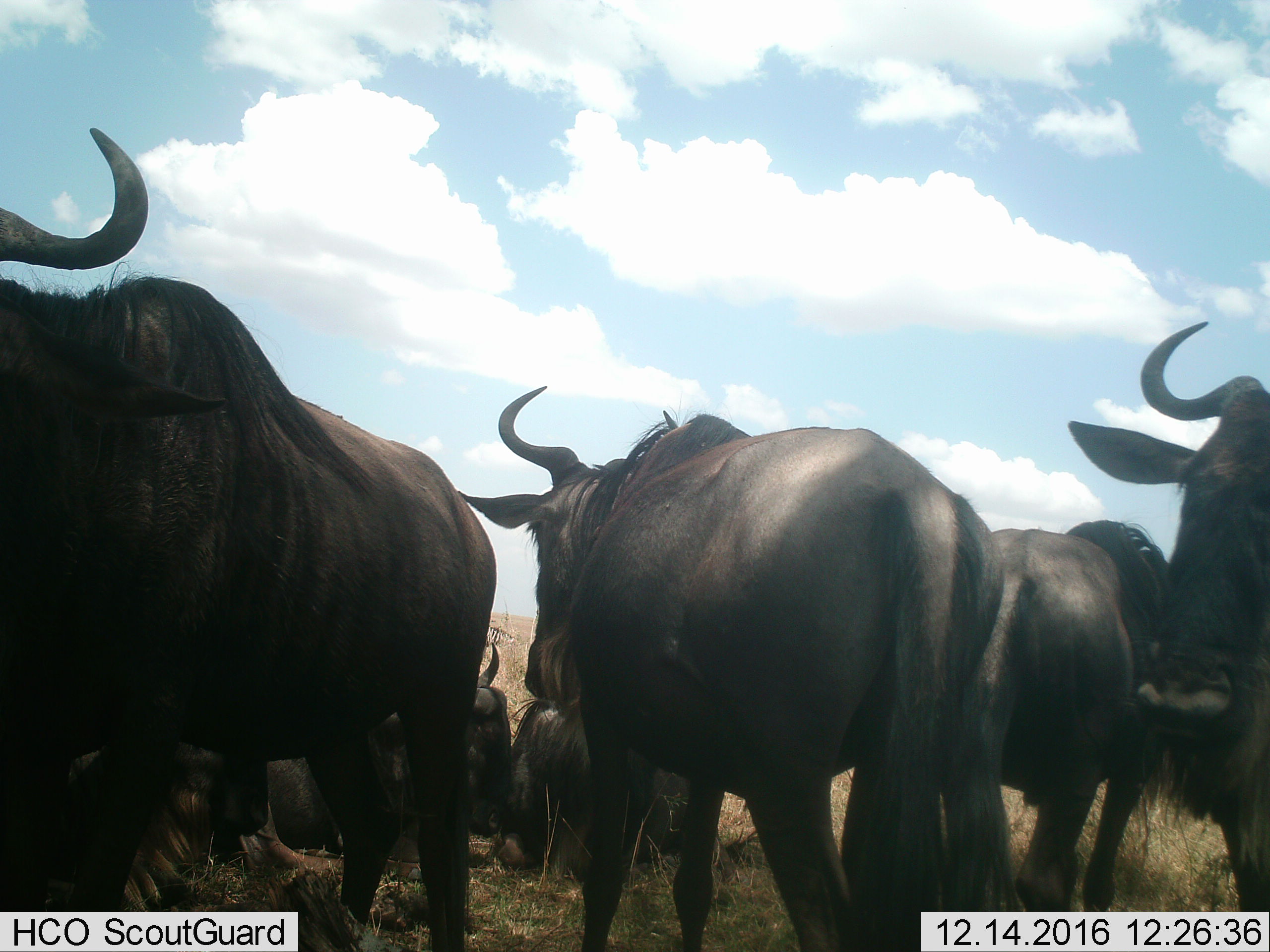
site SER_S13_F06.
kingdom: Animalia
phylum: Chordata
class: Mammalia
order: Artiodactyla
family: Bovidae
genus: Connochaetes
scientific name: Connochaetes taurinus taurinus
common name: blue wildebeest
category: wildebeestblue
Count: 7.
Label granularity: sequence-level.